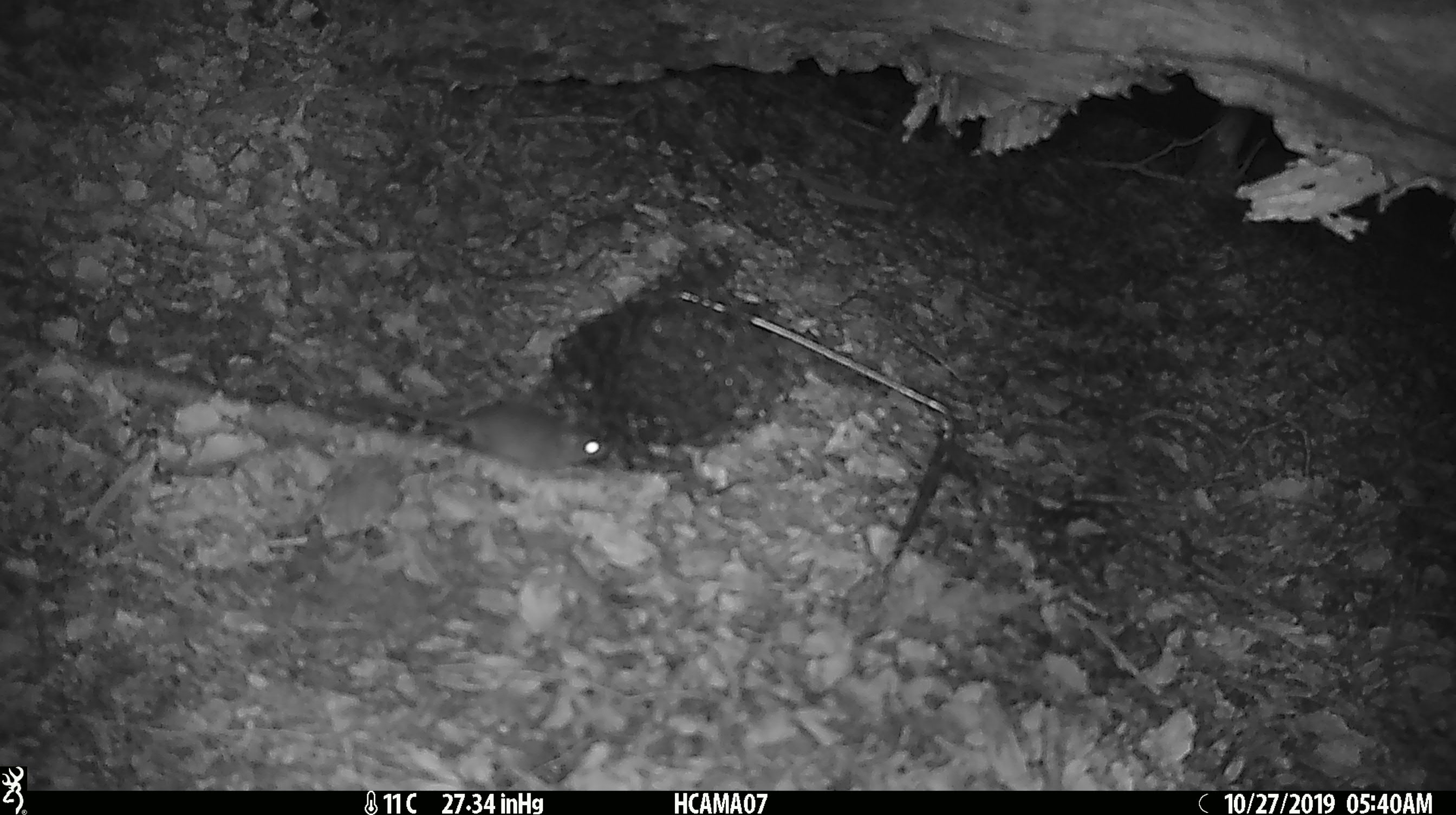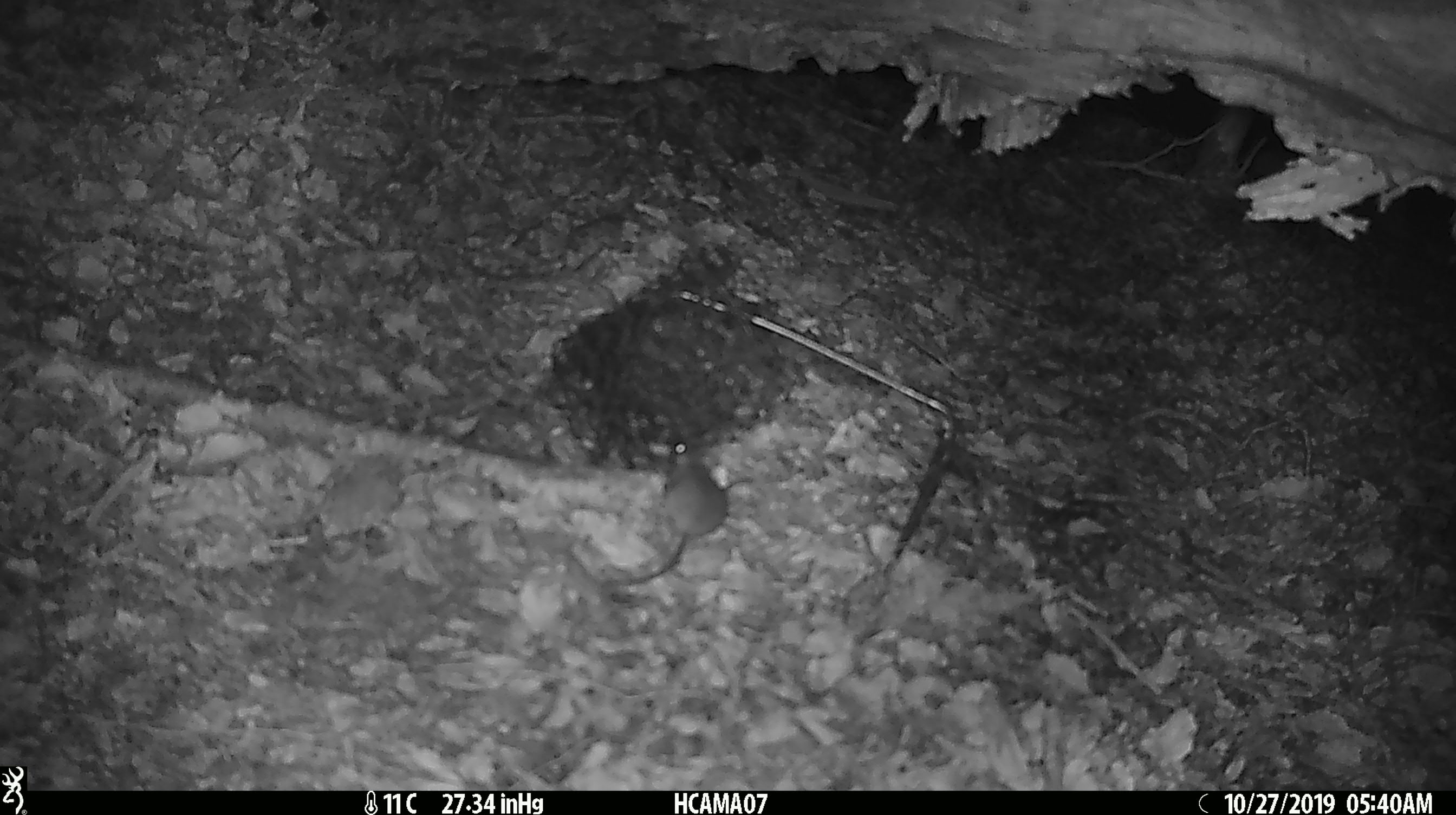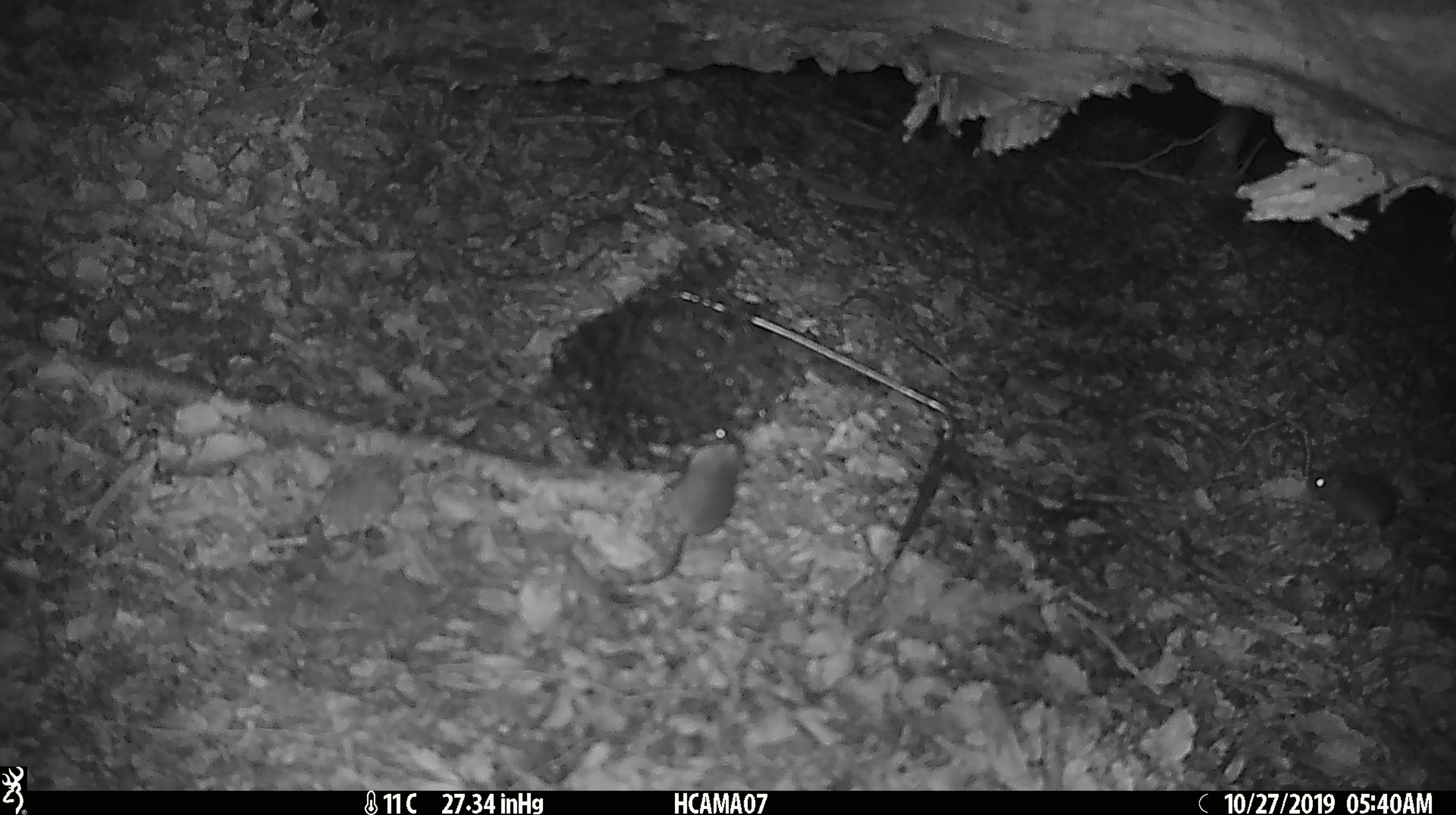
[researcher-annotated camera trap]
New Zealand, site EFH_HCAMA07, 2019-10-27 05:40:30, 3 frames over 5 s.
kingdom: Animalia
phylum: Chordata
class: Mammalia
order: Rodentia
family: Muridae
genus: Mus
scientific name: Mus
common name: mouse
Mouse (Mus).